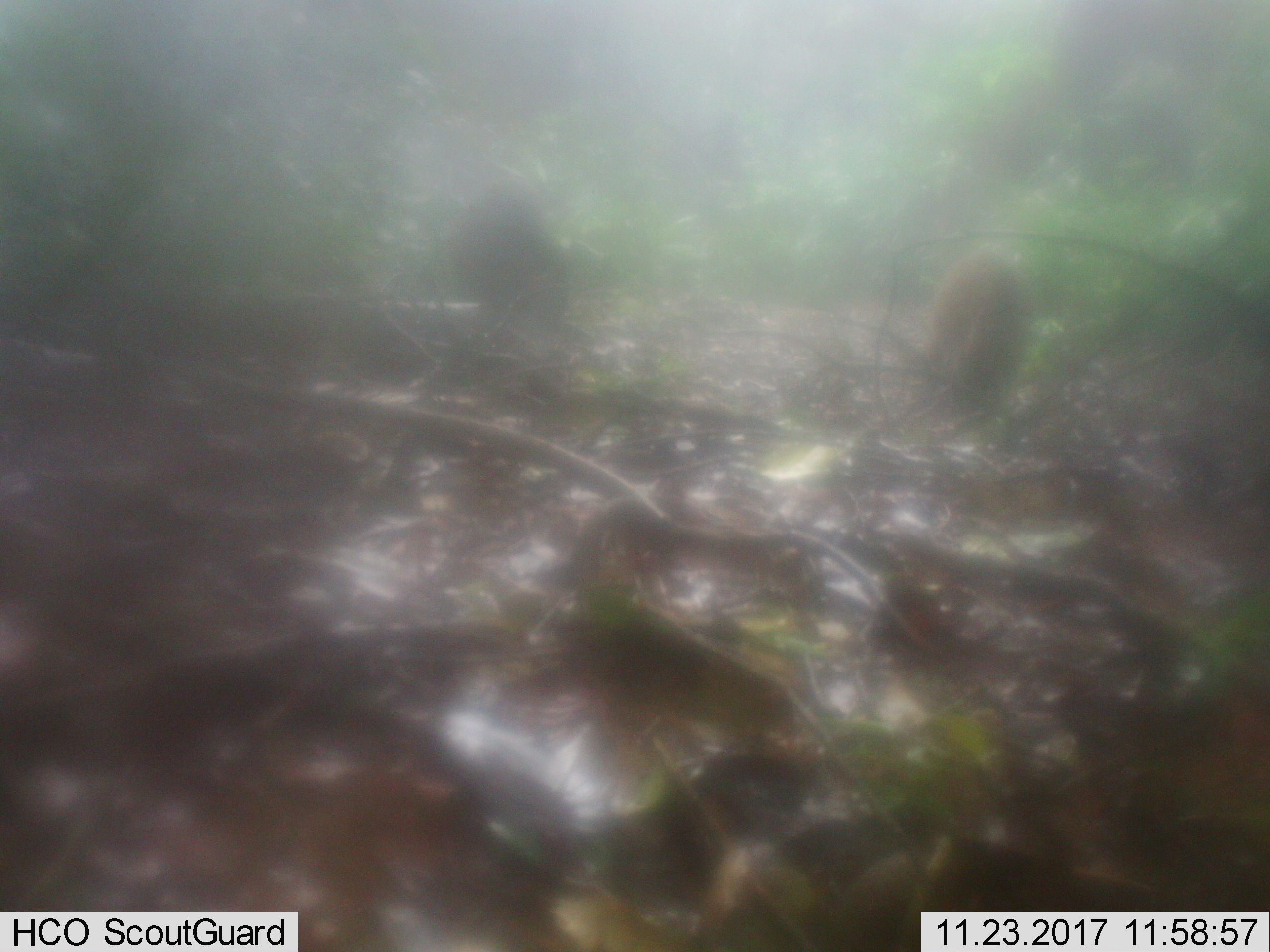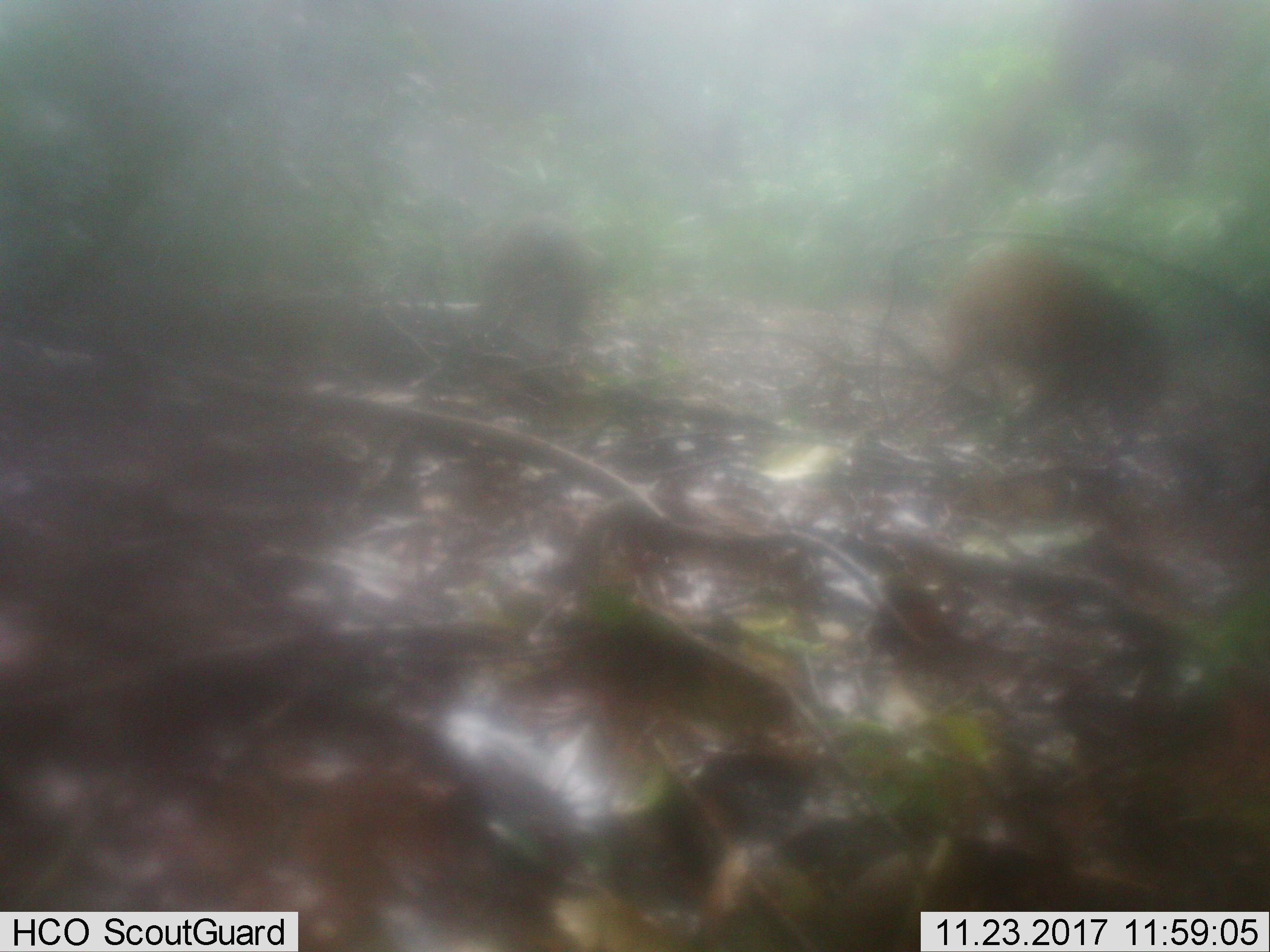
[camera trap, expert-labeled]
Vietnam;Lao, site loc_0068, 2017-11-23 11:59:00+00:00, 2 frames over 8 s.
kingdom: Animalia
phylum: Chordata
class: Mammalia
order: Artiodactyla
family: Suidae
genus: Sus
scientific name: Sus scrofa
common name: eurasian wild pig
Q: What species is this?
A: Eurasian wild pig (Sus scrofa).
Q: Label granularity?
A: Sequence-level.